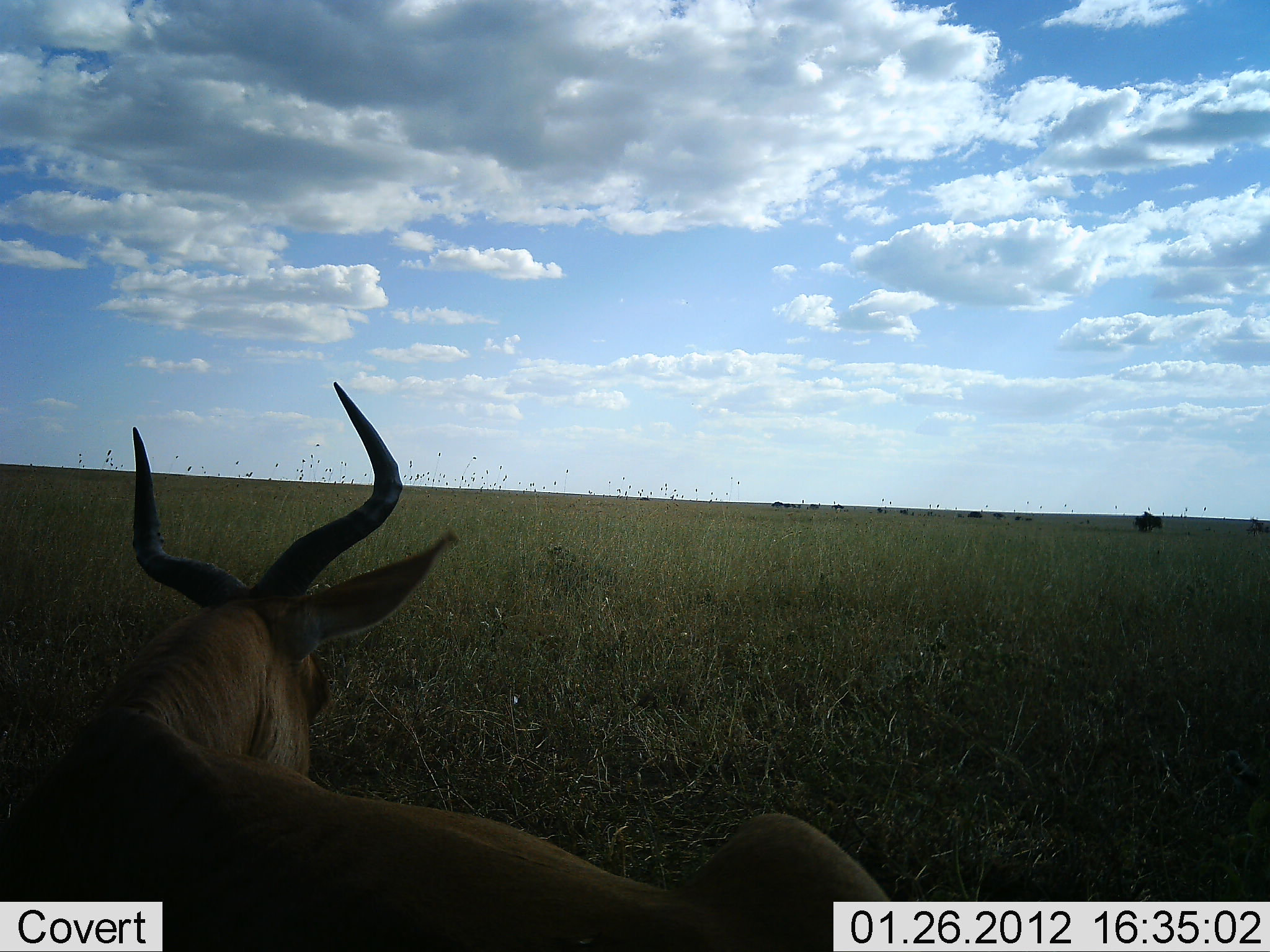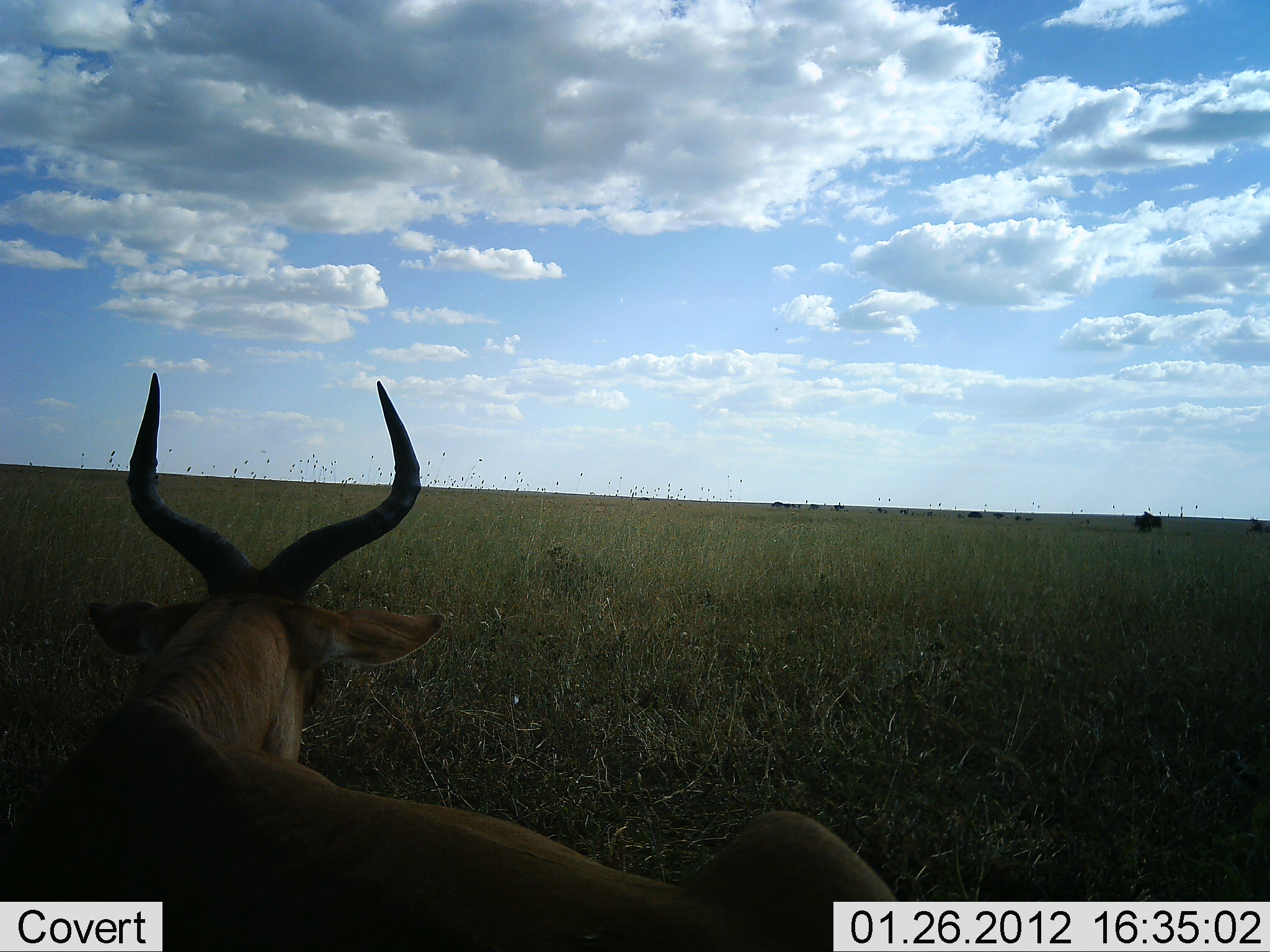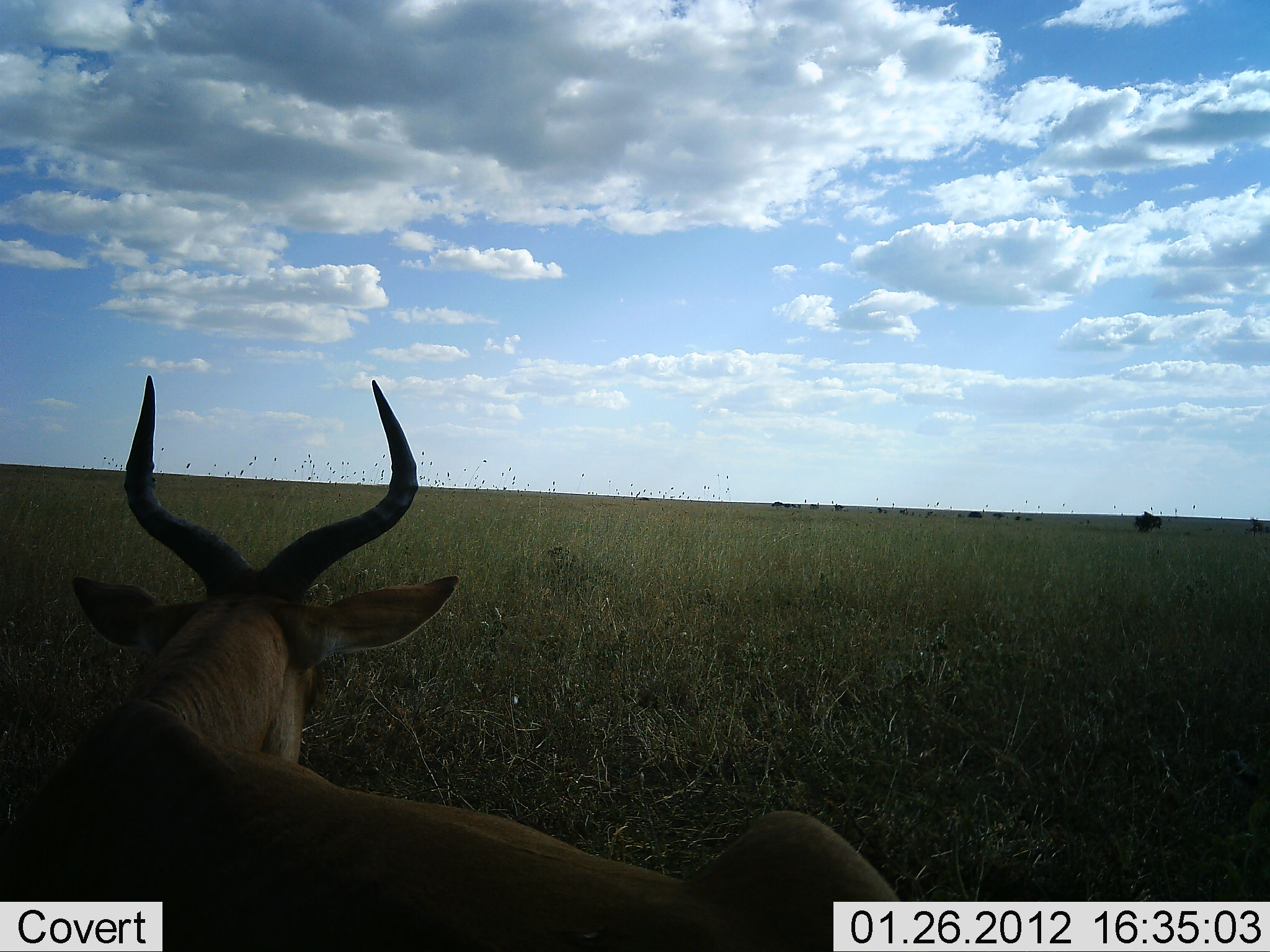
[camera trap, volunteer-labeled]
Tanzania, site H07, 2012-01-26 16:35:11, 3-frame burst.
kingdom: Animalia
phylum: Chordata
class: Mammalia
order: Artiodactyla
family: Bovidae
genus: Alcelaphus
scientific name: Alcelaphus buselaphus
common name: hartebeest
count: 1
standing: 9%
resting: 86%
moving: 5%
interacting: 0%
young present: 0%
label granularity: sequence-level